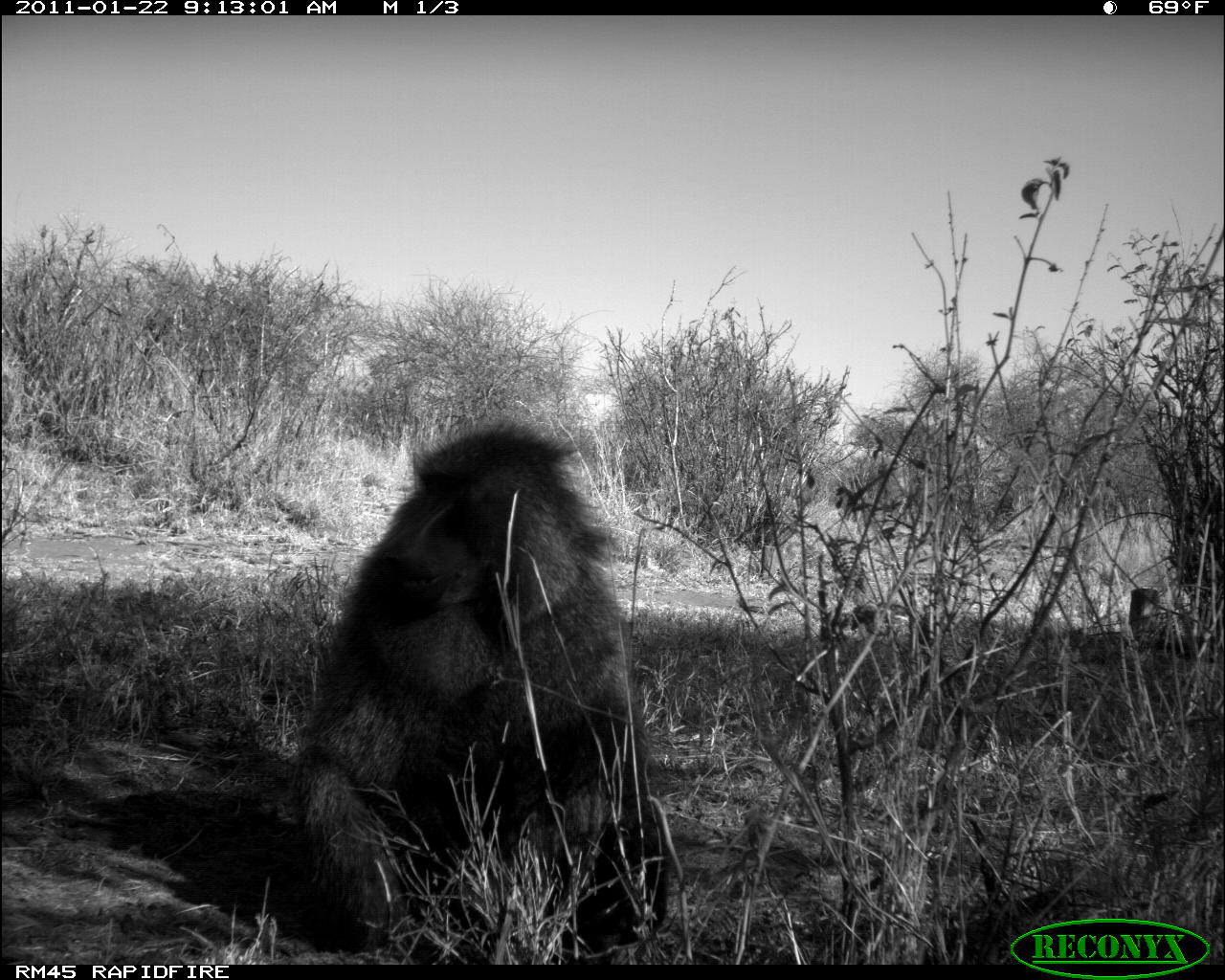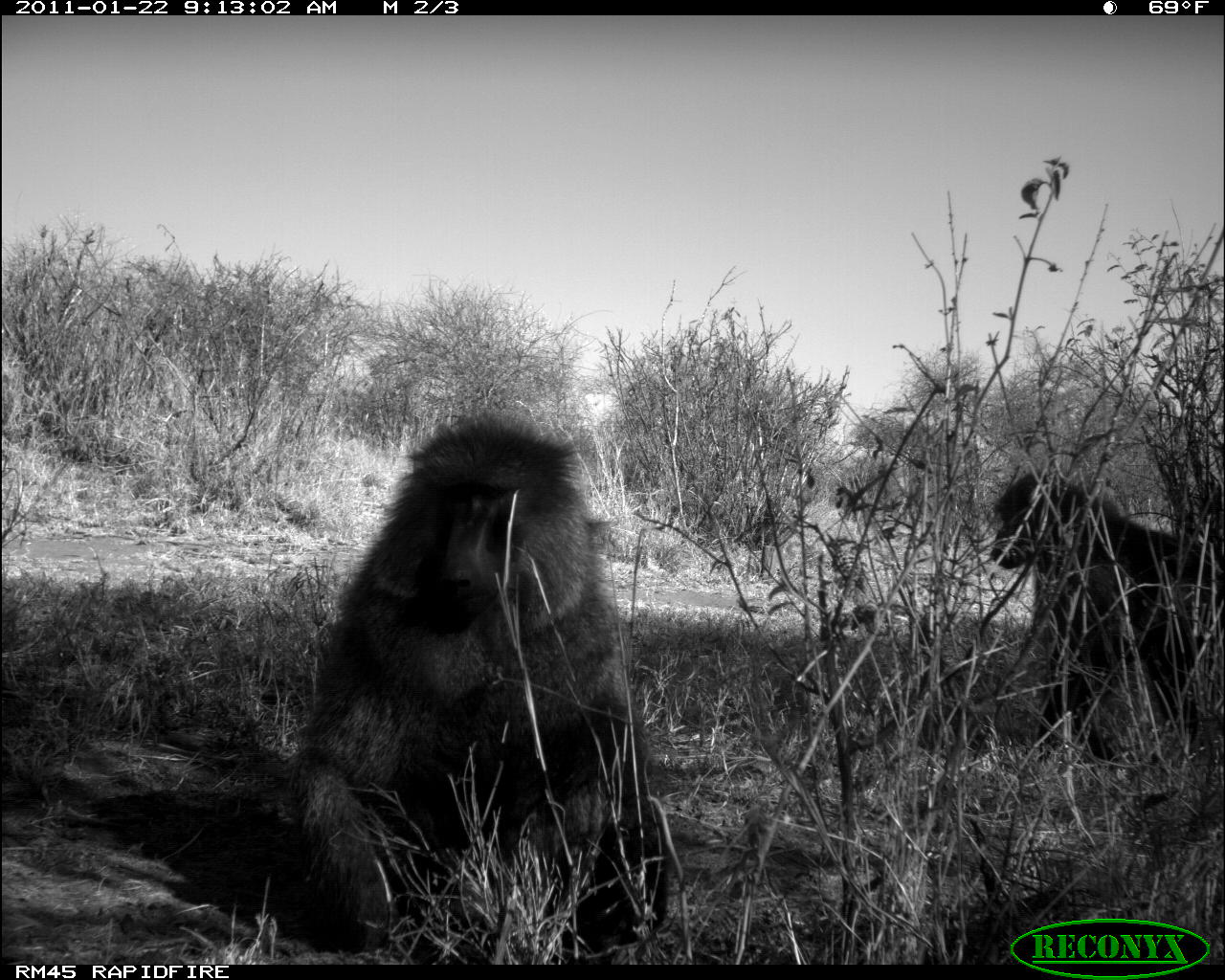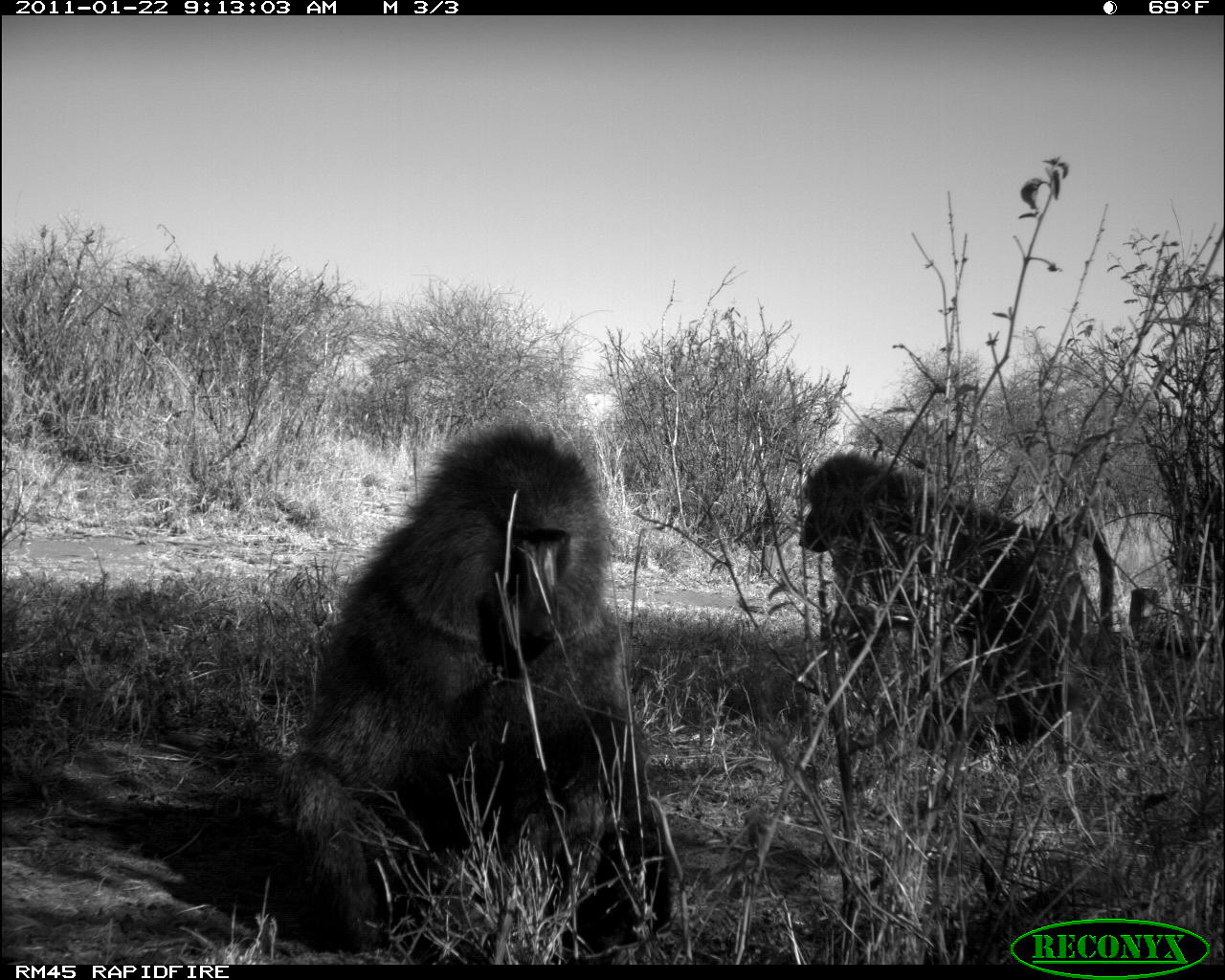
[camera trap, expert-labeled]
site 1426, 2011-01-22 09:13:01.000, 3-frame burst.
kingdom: Animalia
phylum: Chordata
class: Mammalia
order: Primates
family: Cercopithecidae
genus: Papio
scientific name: Papio anubis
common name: olive baboon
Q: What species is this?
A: Papio anubis (olive baboon).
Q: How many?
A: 1.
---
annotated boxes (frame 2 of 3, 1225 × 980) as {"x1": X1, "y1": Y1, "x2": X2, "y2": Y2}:
papio anubis: {"x1": 276, "y1": 404, "x2": 671, "y2": 959}; {"x1": 988, "y1": 469, "x2": 1225, "y2": 767}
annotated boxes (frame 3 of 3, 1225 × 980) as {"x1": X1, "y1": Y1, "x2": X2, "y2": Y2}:
papio anubis: {"x1": 275, "y1": 417, "x2": 673, "y2": 962}; {"x1": 797, "y1": 448, "x2": 1116, "y2": 753}